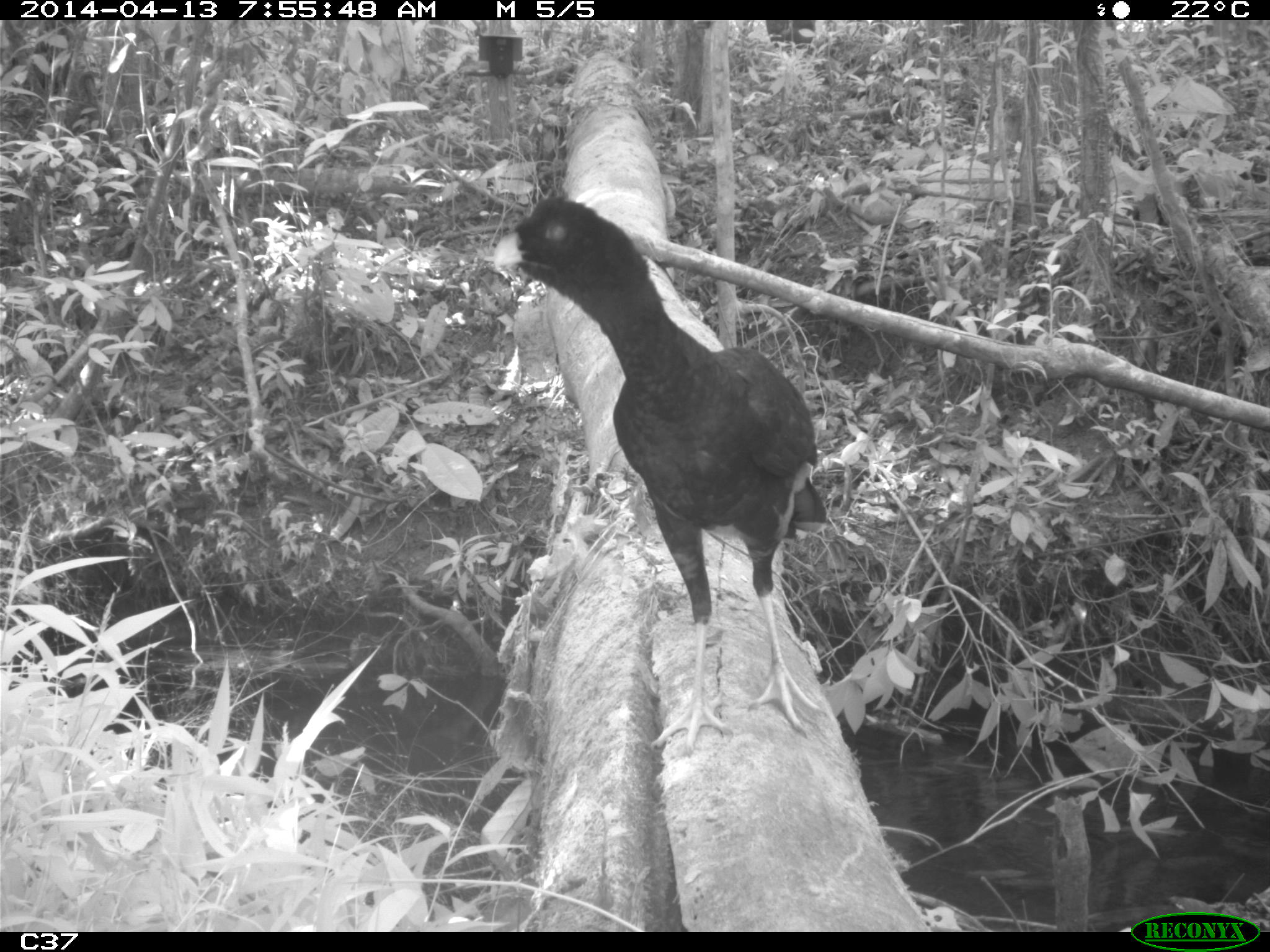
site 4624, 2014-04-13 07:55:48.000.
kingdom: Animalia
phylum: Chordata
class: Aves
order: Galliformes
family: Cracidae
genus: Mitu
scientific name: Mitu tomentosum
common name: crestless curassow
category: mitu tomentosa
Mitu tomentosa (crestless curassow) (Mitu tomentosum), count 1, age adult.